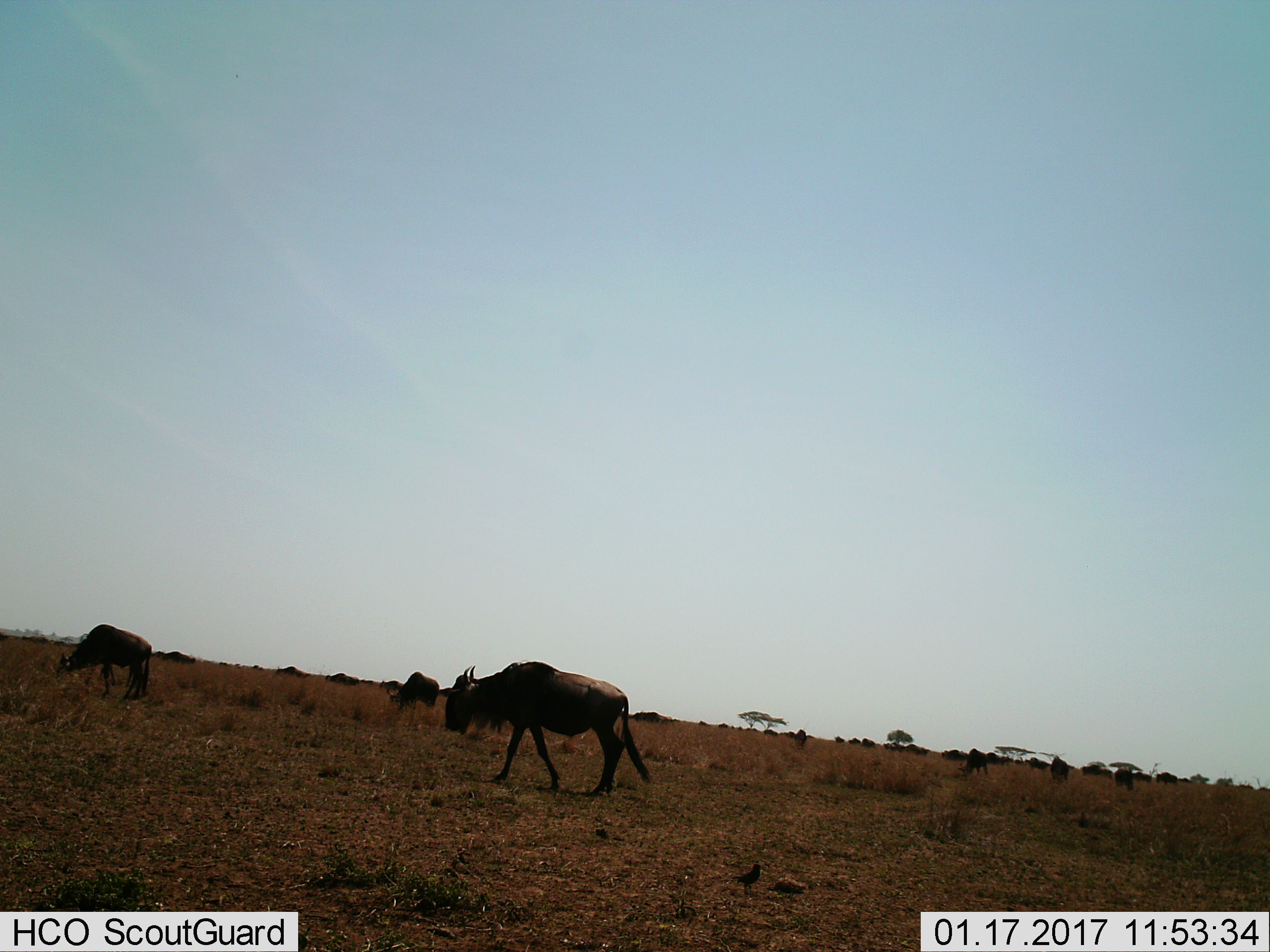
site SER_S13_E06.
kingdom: Animalia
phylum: Chordata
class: Mammalia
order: Artiodactyla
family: Bovidae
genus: Connochaetes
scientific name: Connochaetes taurinus taurinus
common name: blue wildebeest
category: wildebeestblue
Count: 11-50.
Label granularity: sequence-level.